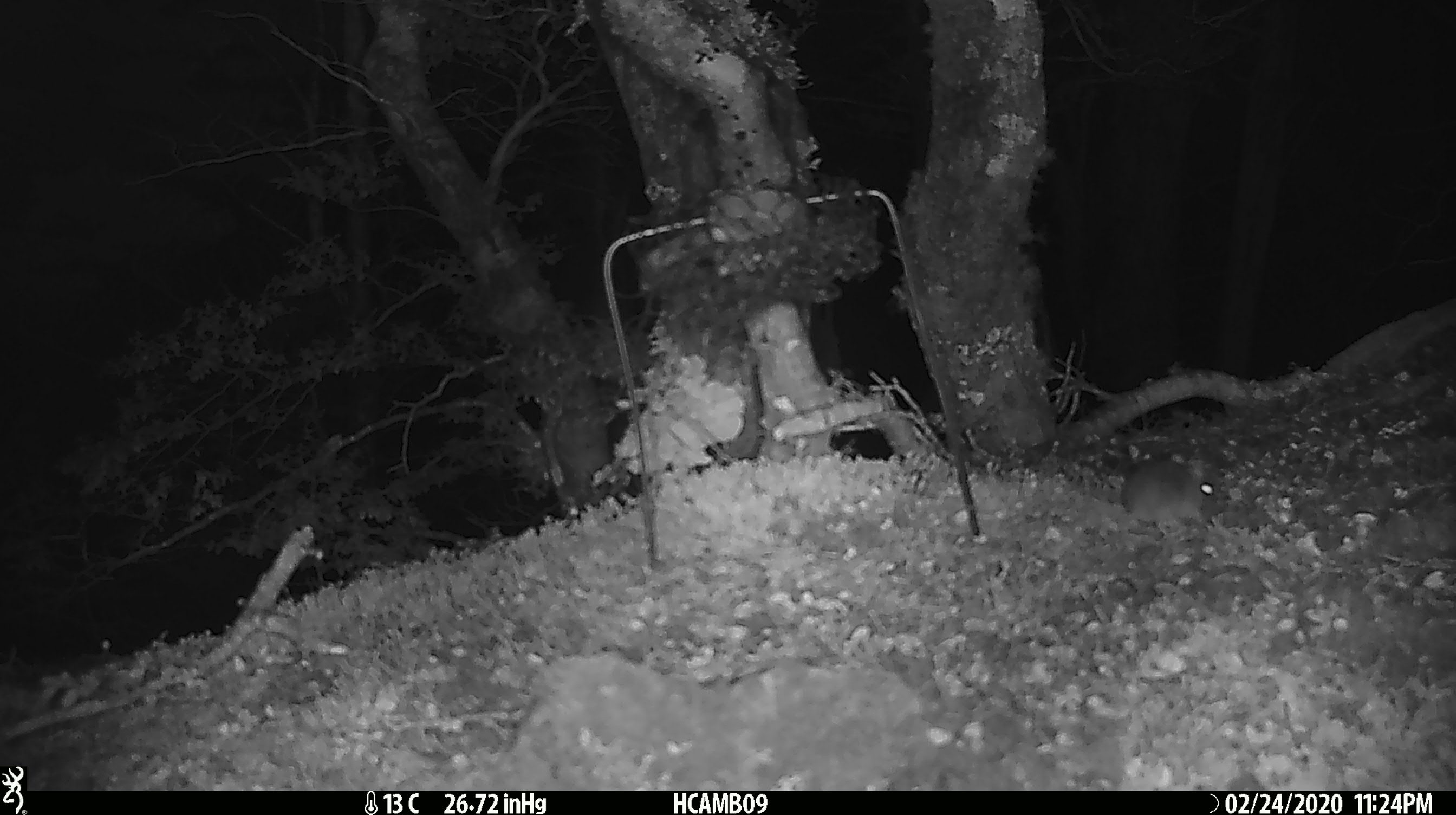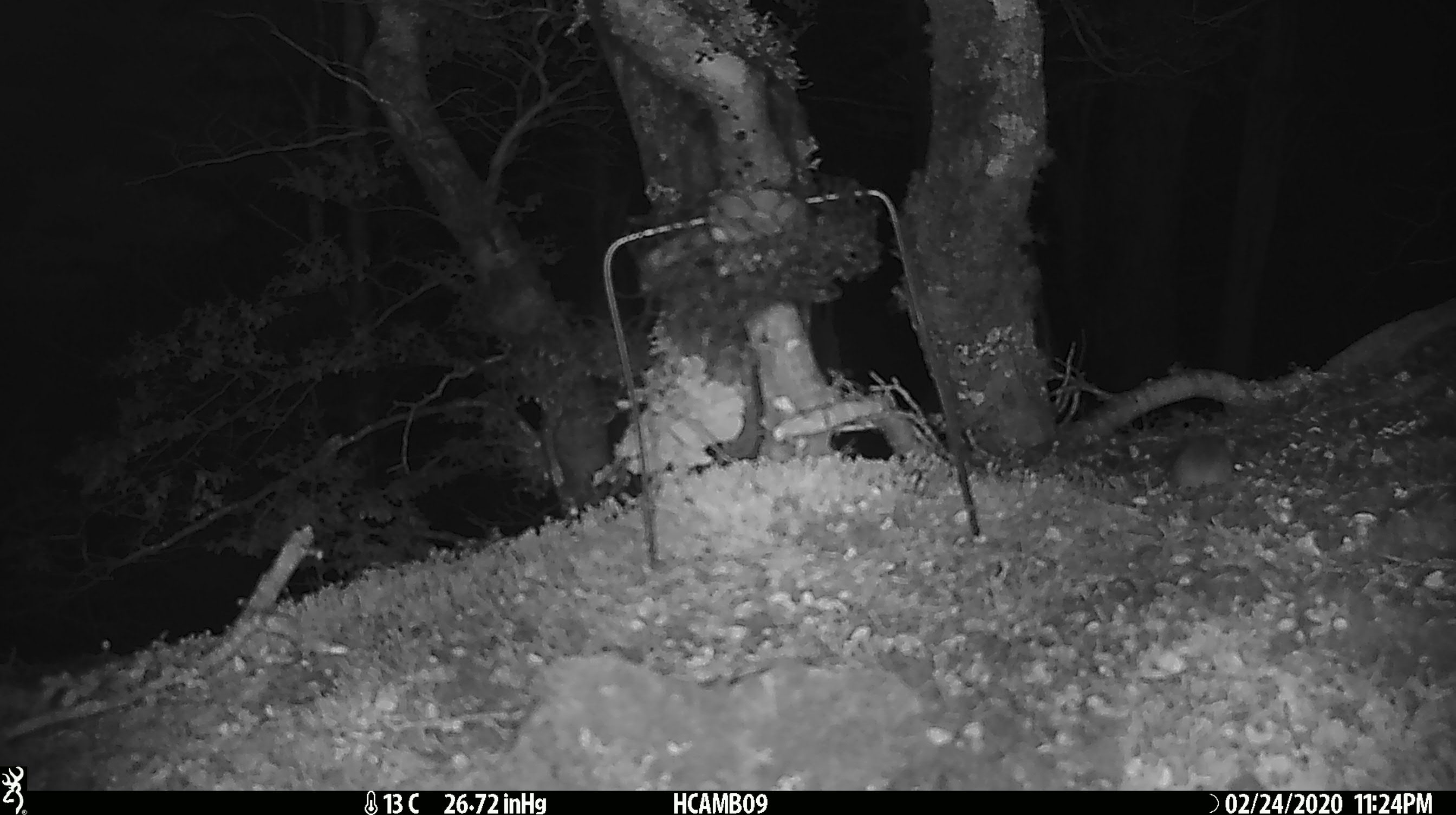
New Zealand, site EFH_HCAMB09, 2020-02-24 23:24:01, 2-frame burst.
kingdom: Animalia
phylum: Chordata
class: Mammalia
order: Rodentia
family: Muridae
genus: Mus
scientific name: Mus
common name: mouse